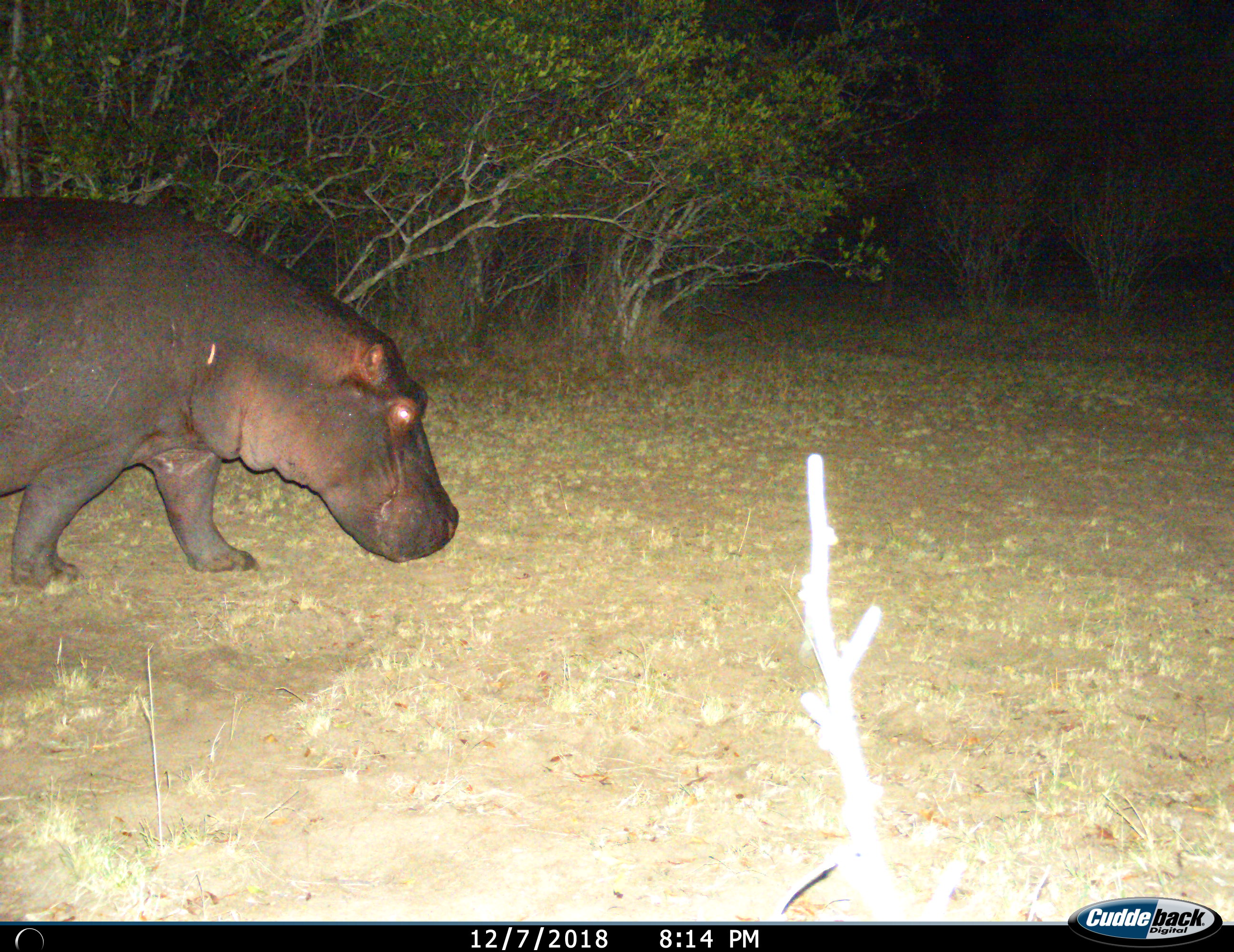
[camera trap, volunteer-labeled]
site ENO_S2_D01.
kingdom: Animalia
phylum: Chordata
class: Mammalia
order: Artiodactyla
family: Hippopotamidae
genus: Hippopotamus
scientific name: Hippopotamus amphibius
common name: hippopotamus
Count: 1.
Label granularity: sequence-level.